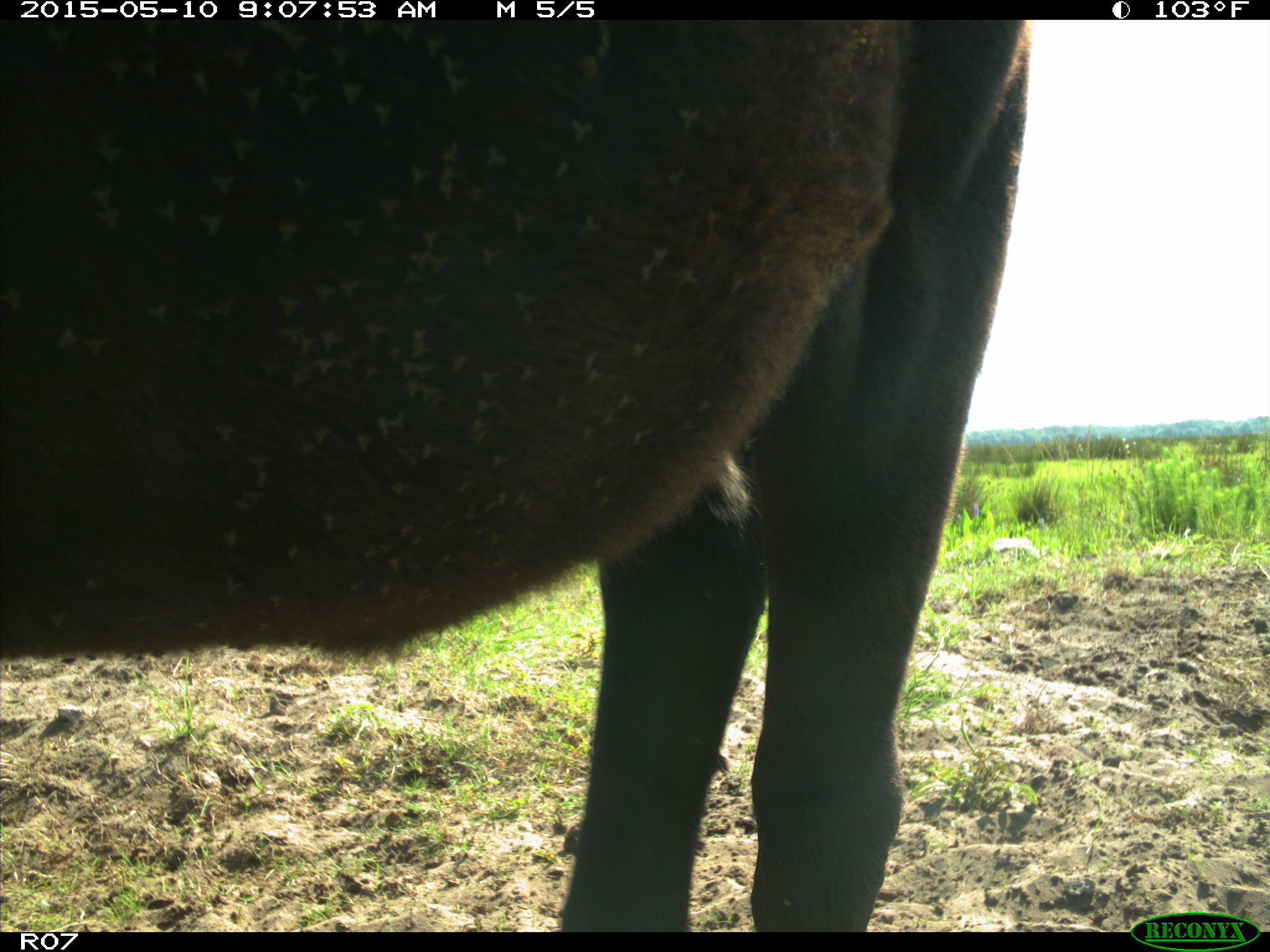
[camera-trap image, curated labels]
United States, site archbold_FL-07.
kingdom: Animalia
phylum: Chordata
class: Mammalia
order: Artiodactyla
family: Bovidae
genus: Bos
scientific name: Bos taurus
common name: domestic cow